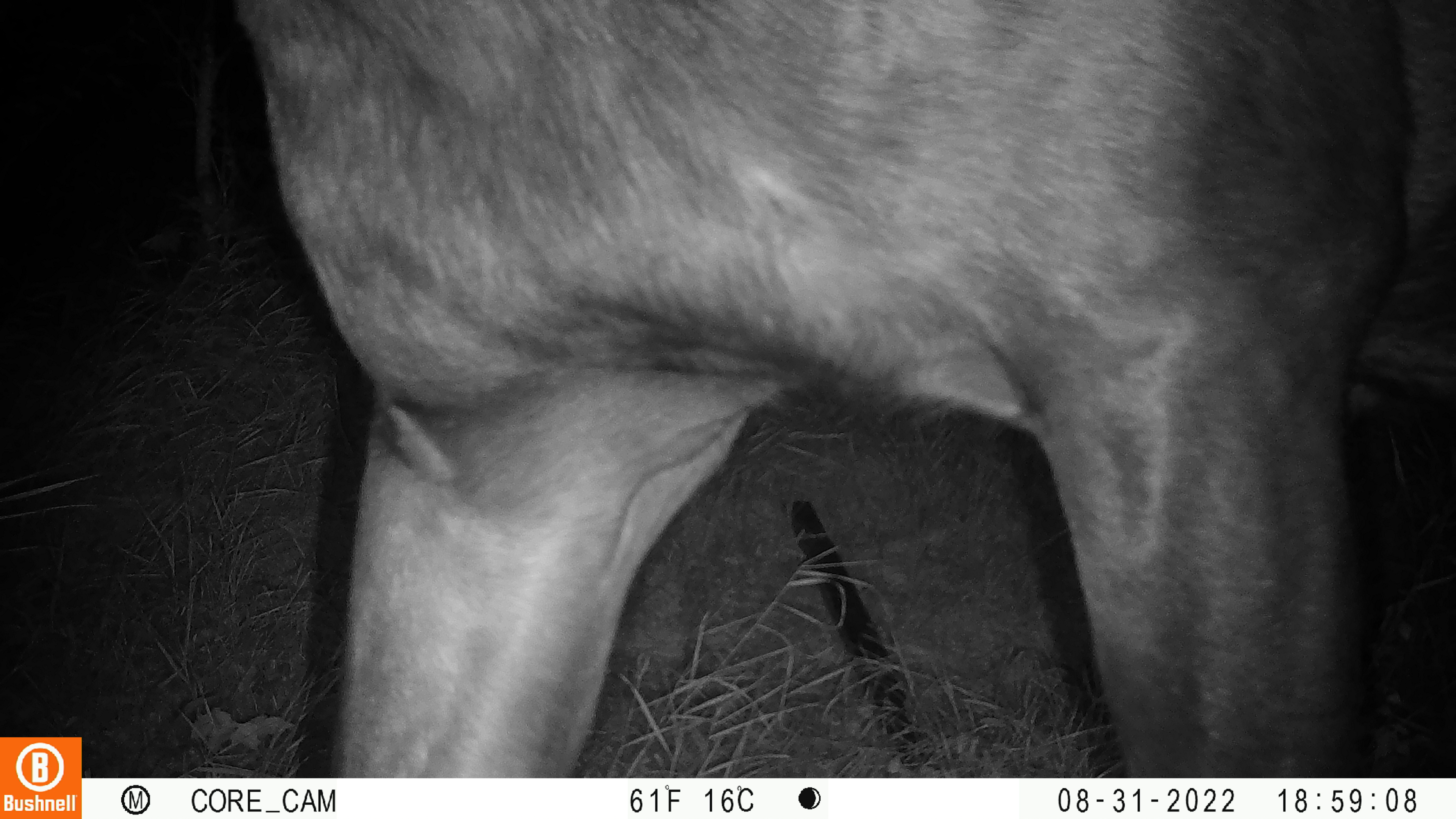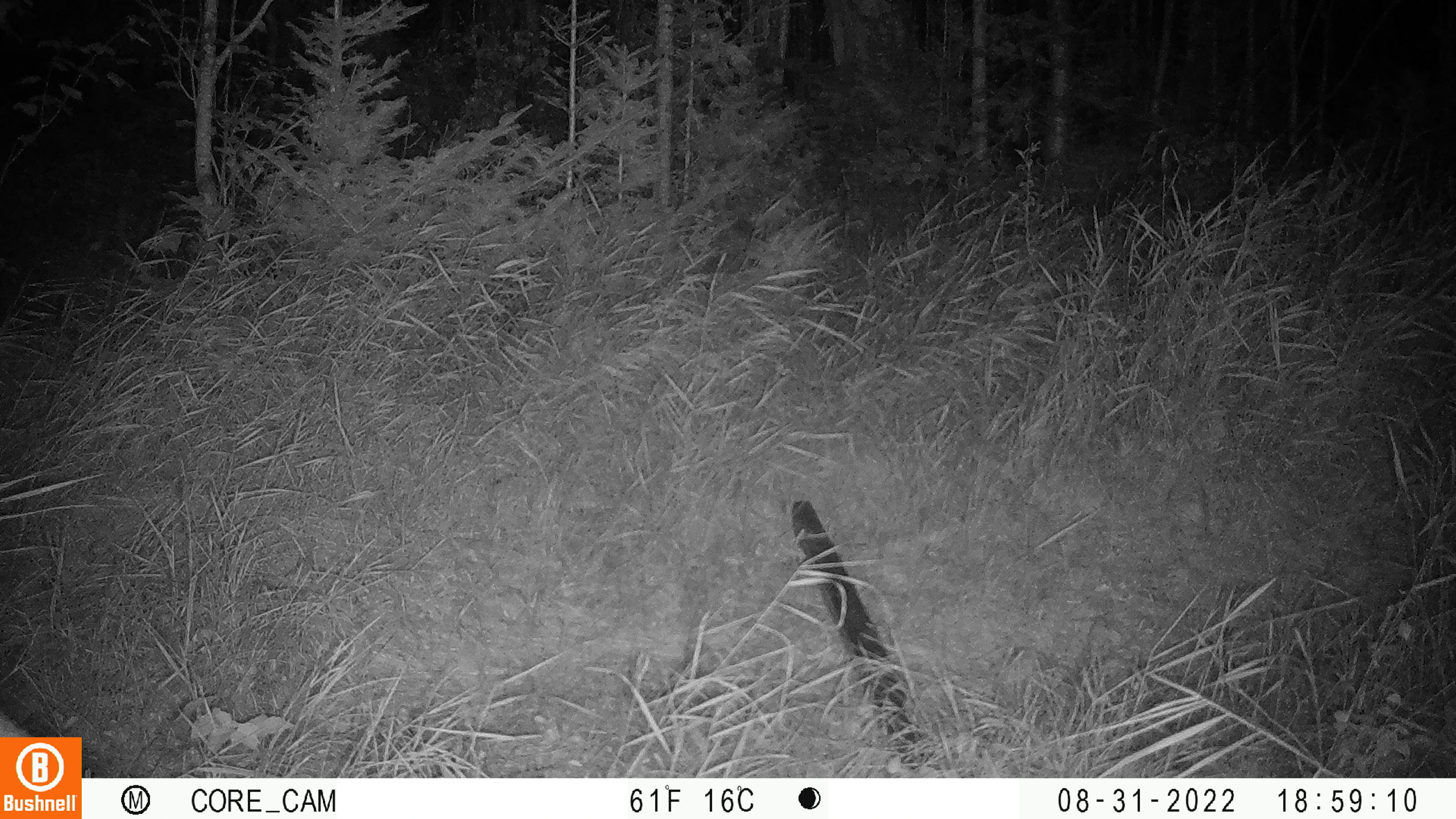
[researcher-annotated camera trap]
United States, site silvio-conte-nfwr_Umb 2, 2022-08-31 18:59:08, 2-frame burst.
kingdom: Animalia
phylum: Chordata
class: Mammalia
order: Artiodactyla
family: Cervidae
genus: Alces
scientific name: Alces alces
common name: moose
Moose (Alces alces).